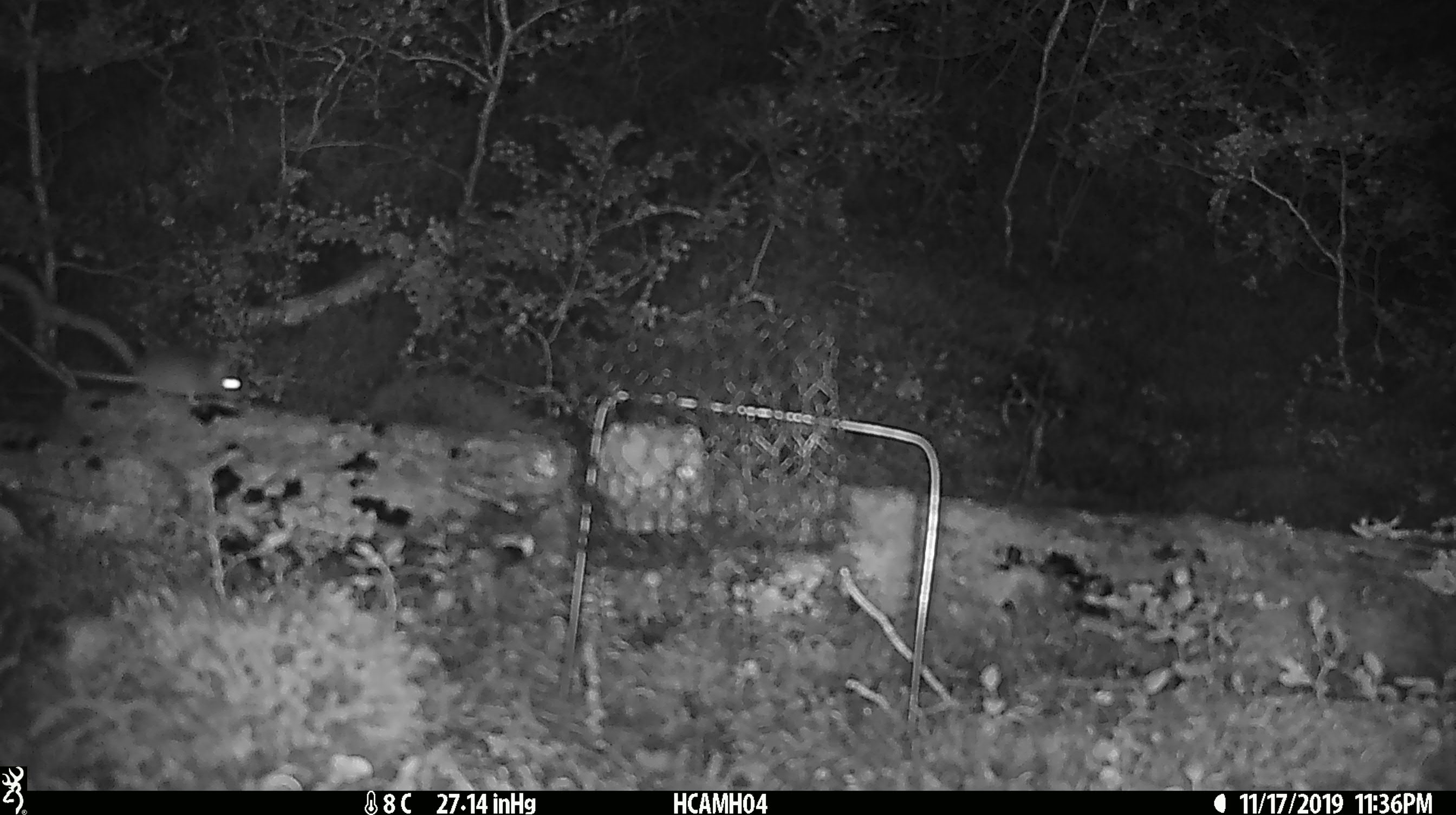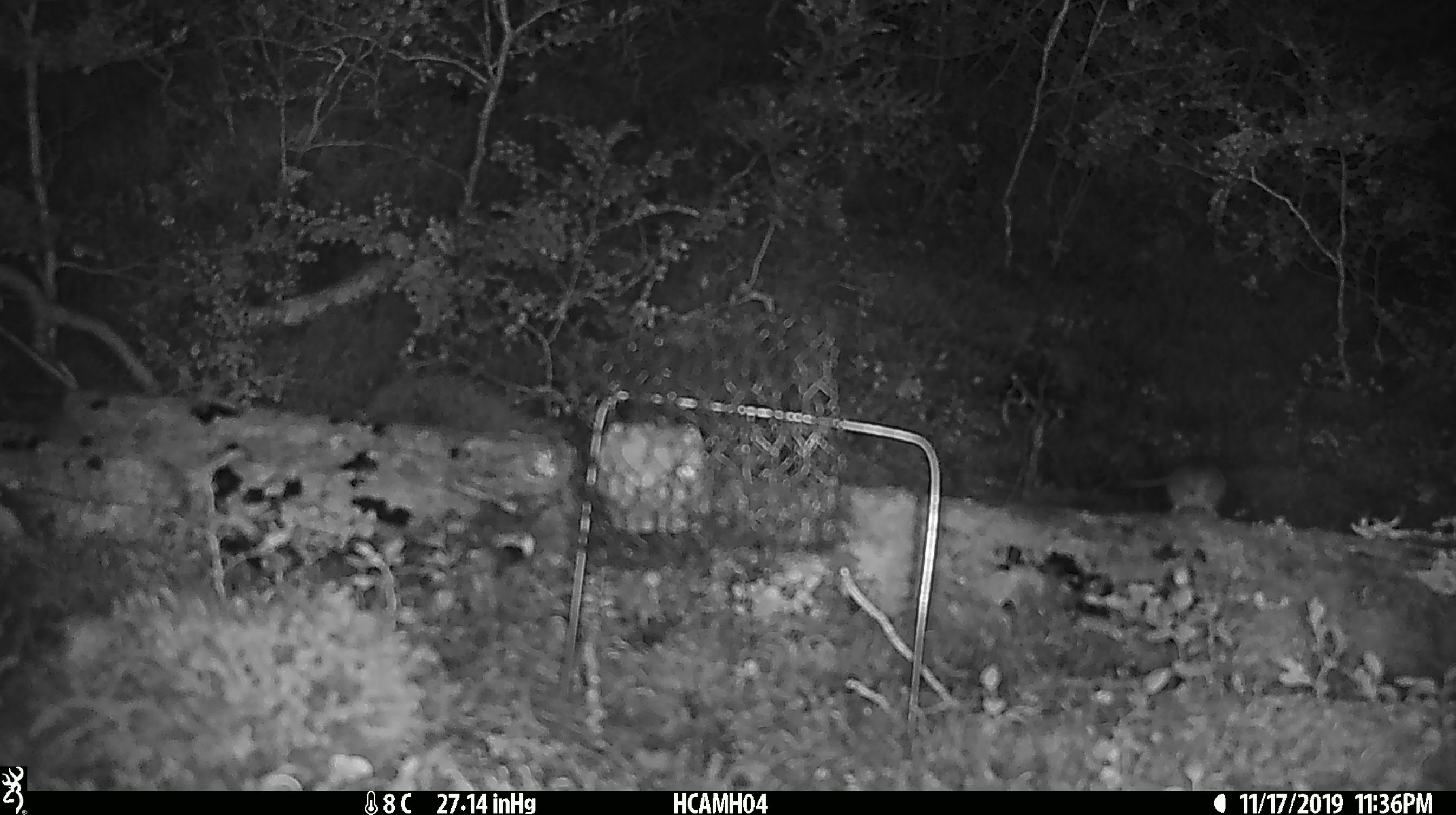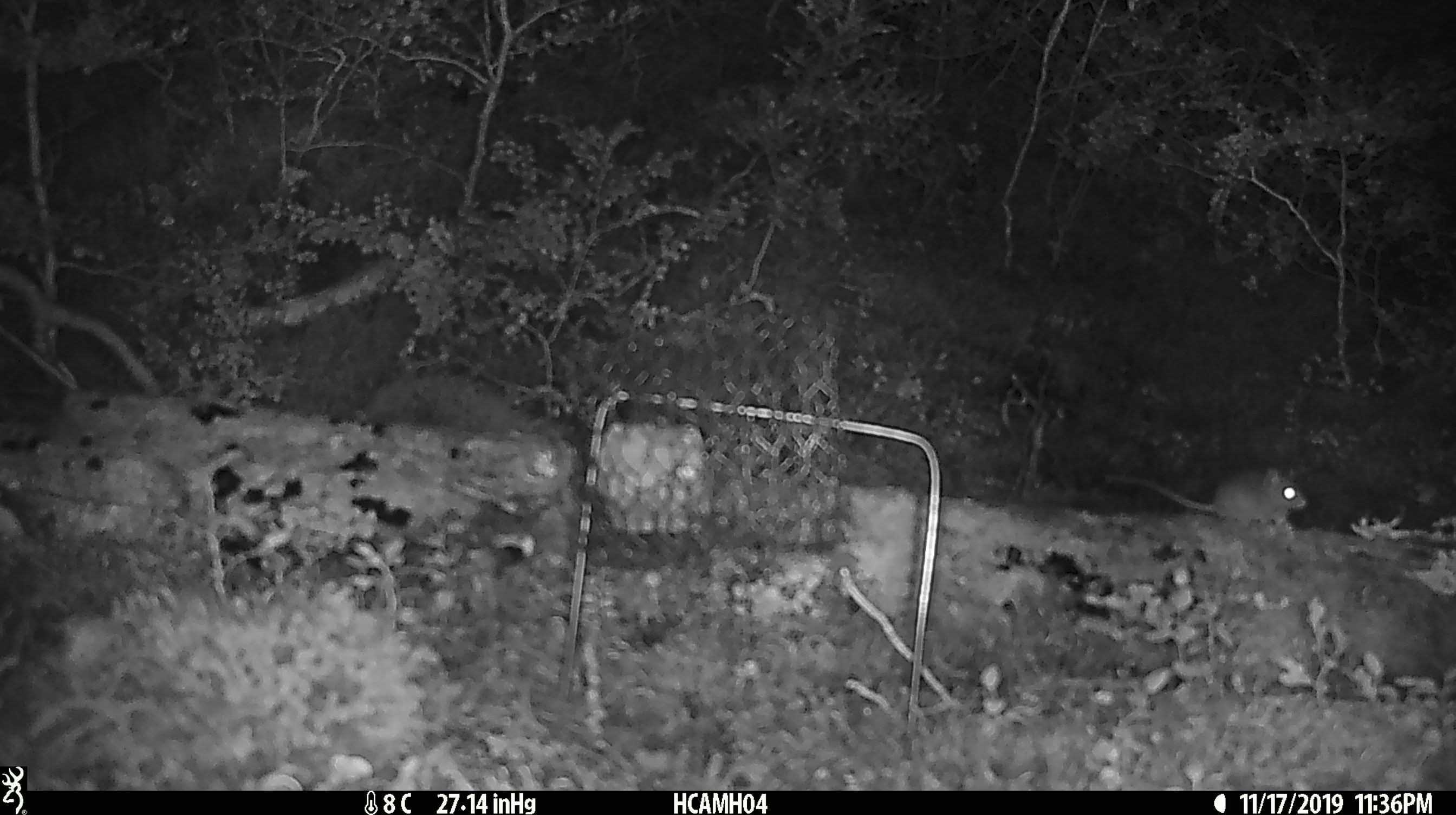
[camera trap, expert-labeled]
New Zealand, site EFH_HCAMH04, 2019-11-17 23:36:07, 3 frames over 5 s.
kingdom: Animalia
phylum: Chordata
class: Mammalia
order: Rodentia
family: Muridae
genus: Mus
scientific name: Mus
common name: mouse